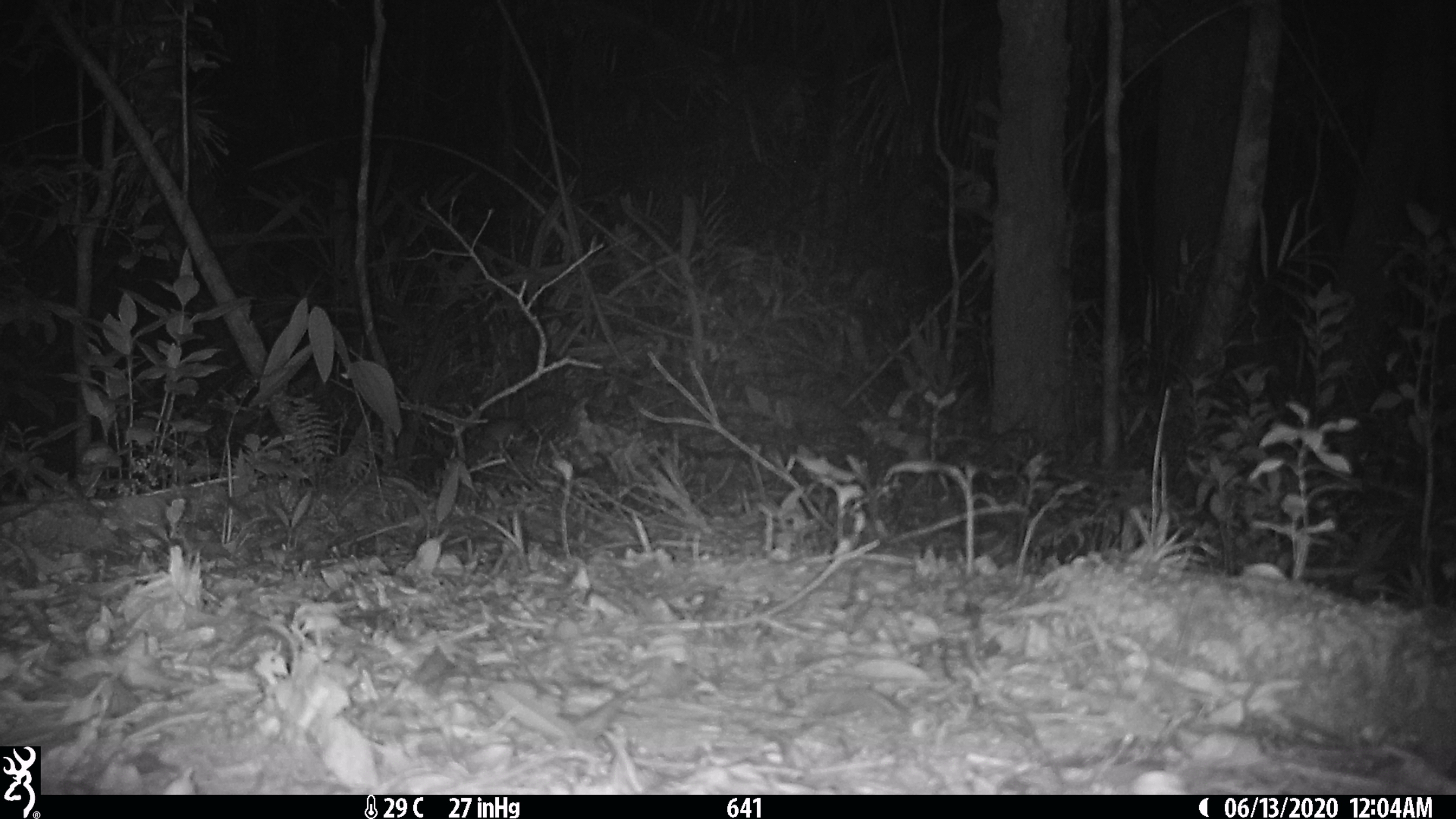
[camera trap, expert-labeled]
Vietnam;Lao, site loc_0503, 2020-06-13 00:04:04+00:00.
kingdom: Animalia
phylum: Chordata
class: Mammalia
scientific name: Mammalia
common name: mammal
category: unidentified small mammal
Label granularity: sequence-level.